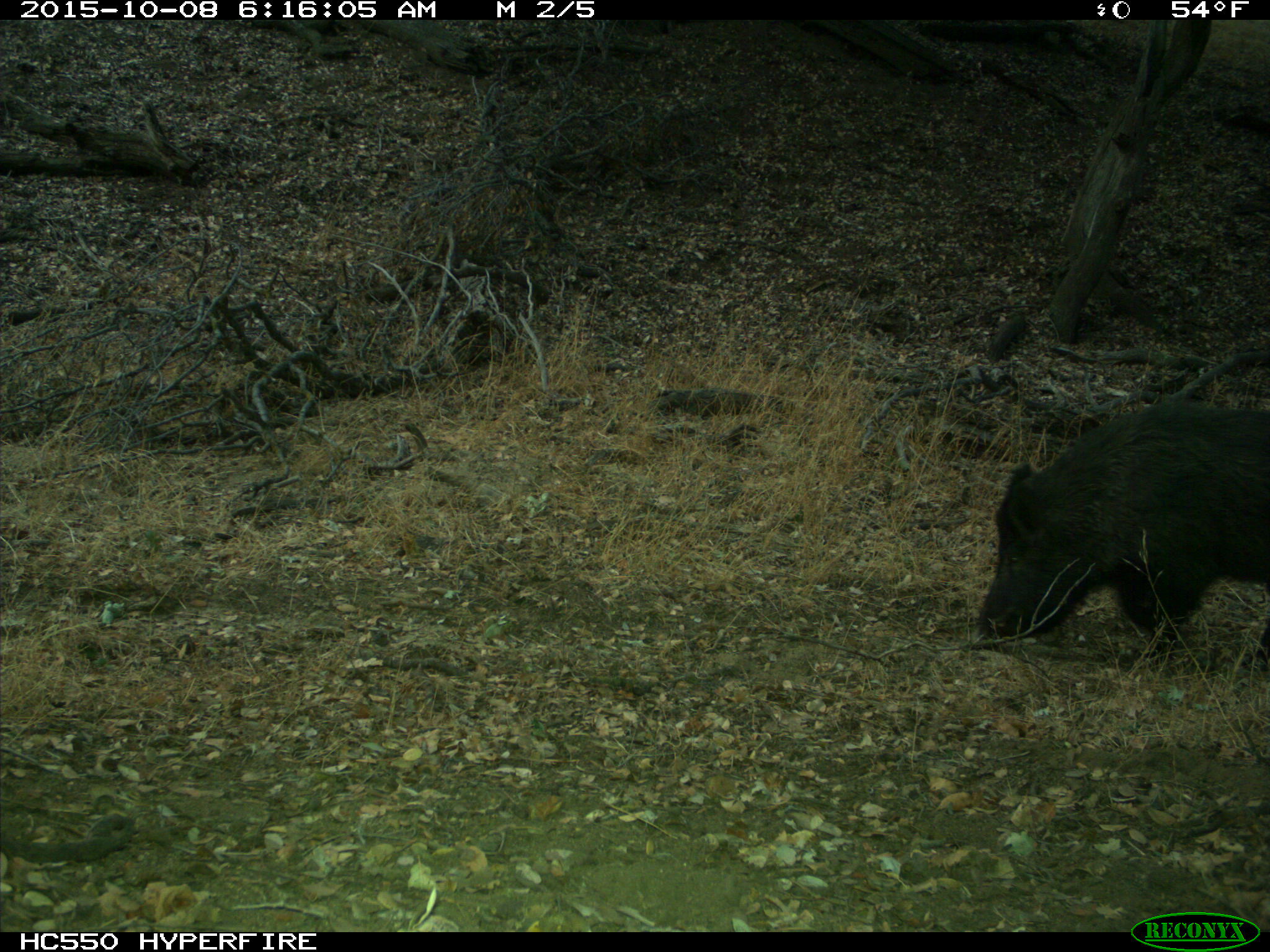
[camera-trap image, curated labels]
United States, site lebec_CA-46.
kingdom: Animalia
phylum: Chordata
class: Mammalia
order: Artiodactyla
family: Suidae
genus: Sus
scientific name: Sus scrofa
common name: wild boar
Sus scrofa (wild boar).